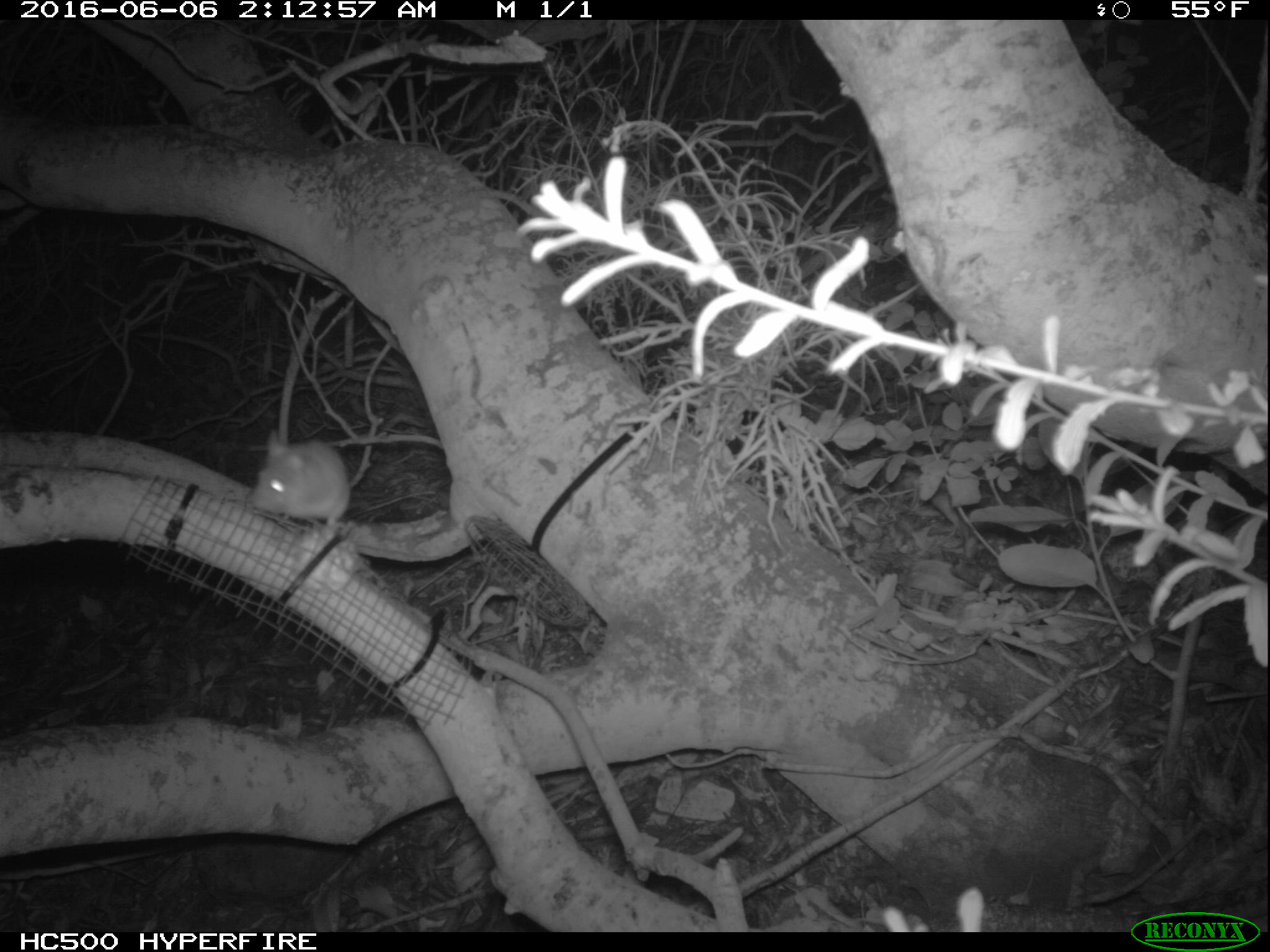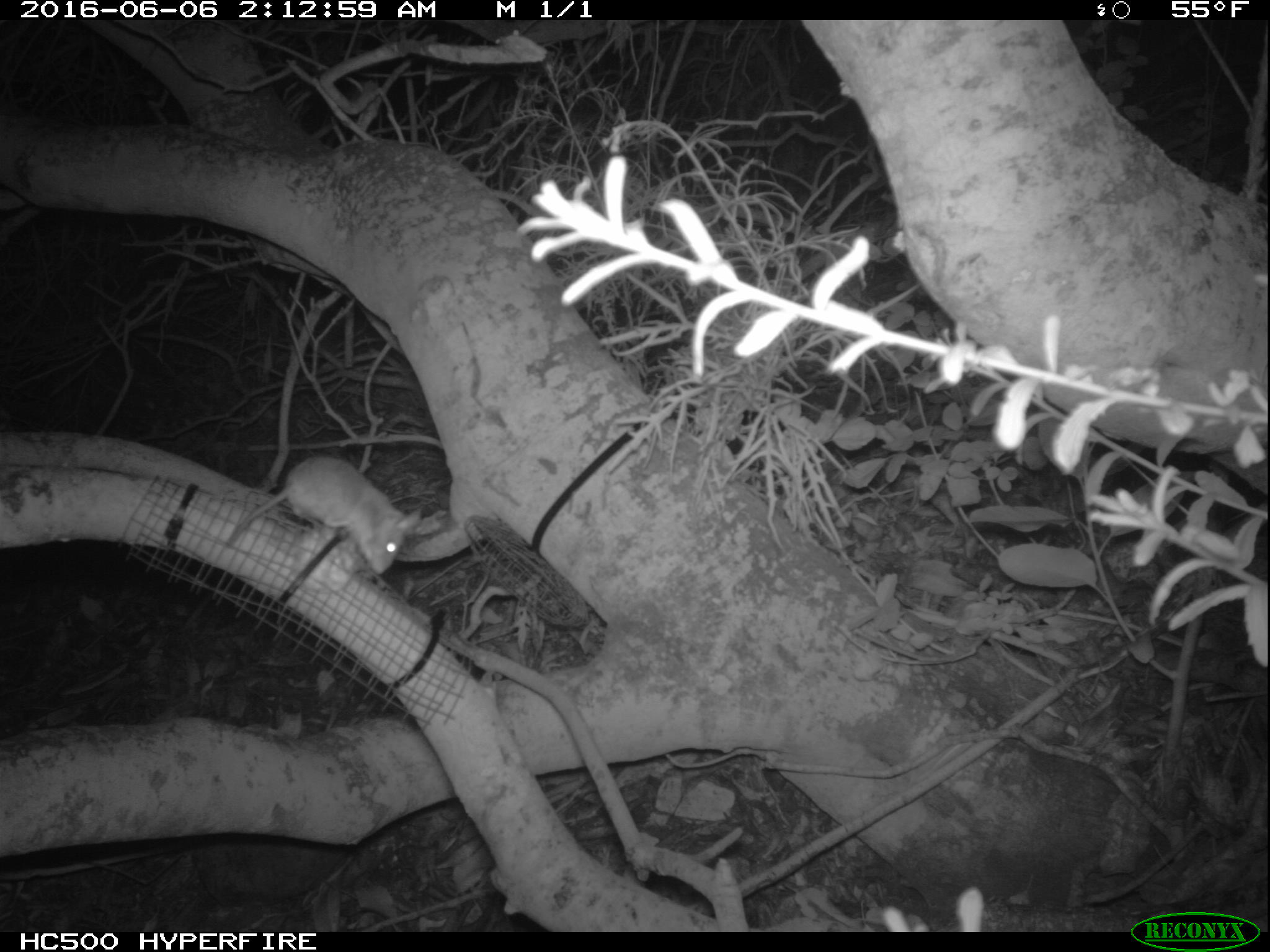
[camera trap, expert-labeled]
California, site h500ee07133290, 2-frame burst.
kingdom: Animalia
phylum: Chordata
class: Mammalia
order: Rodentia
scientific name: Rodentia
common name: rodent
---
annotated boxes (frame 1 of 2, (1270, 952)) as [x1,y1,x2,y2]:
rodent: [251,430,351,540]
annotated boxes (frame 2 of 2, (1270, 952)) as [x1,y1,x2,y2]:
rodent: [220,456,422,575]